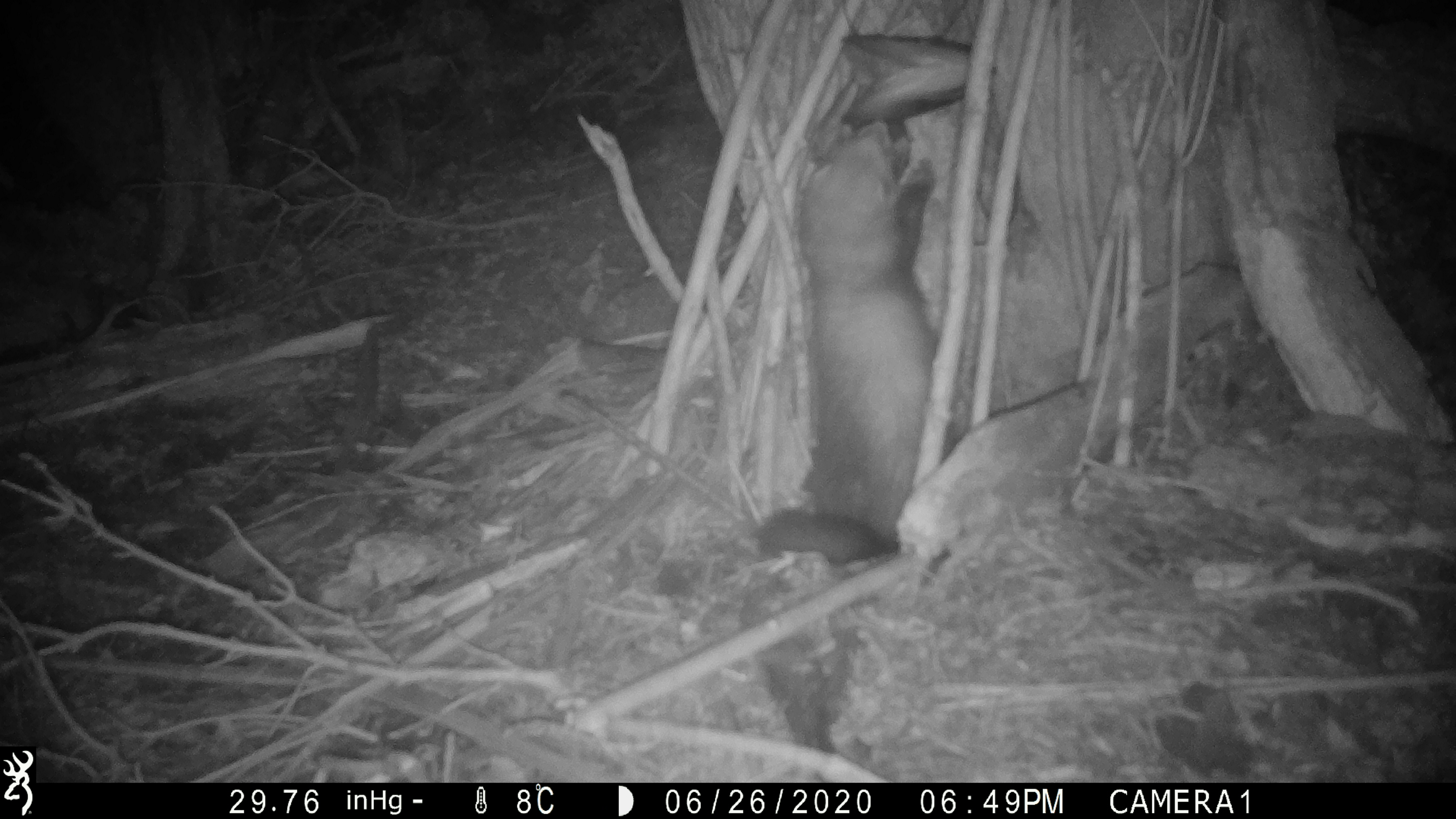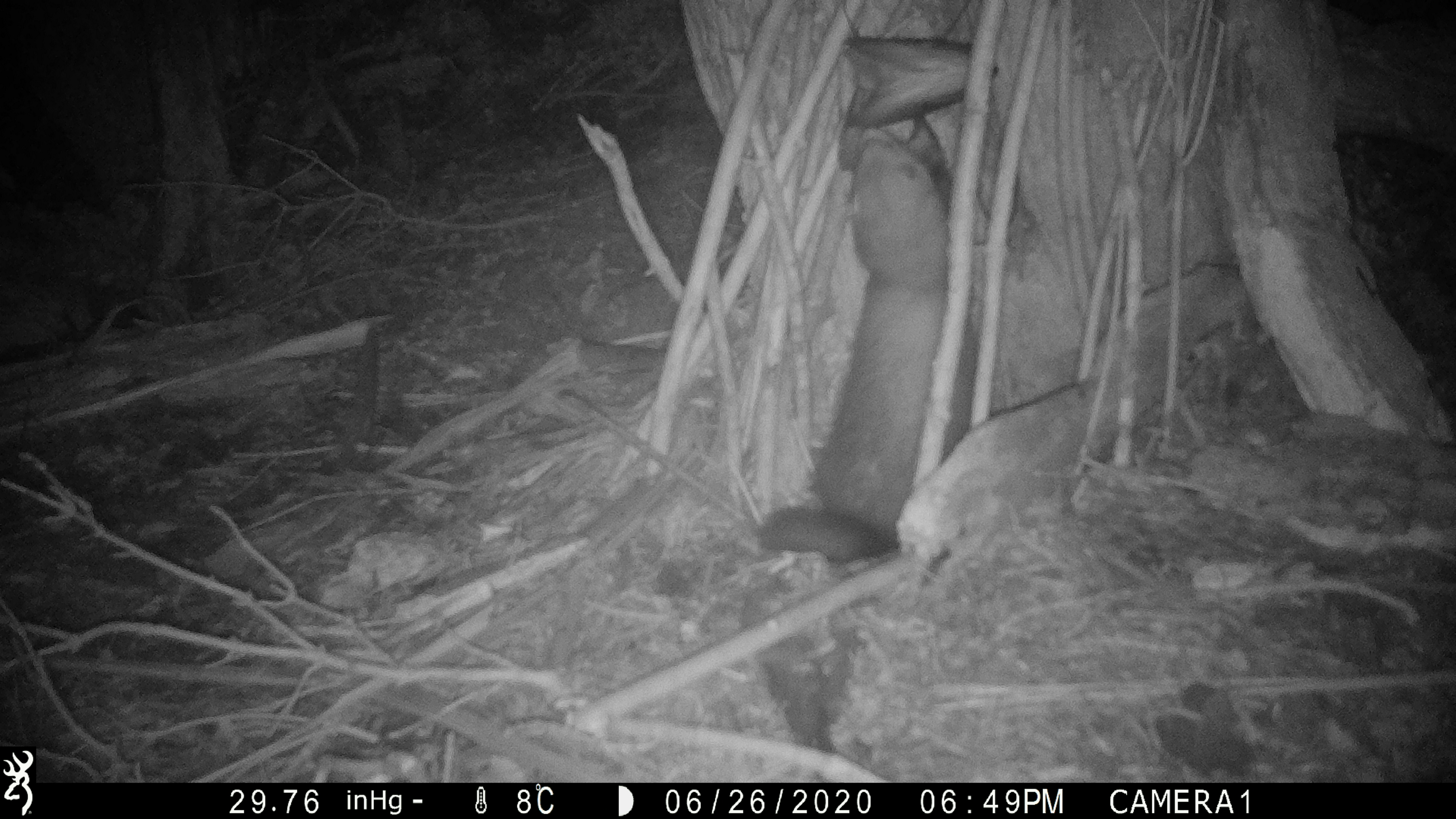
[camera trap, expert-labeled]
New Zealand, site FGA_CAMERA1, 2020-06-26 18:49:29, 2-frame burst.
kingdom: Animalia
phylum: Chordata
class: Mammalia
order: Carnivora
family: Mustelidae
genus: Mustela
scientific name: Mustela furo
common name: ferret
Ferret (Mustela furo).